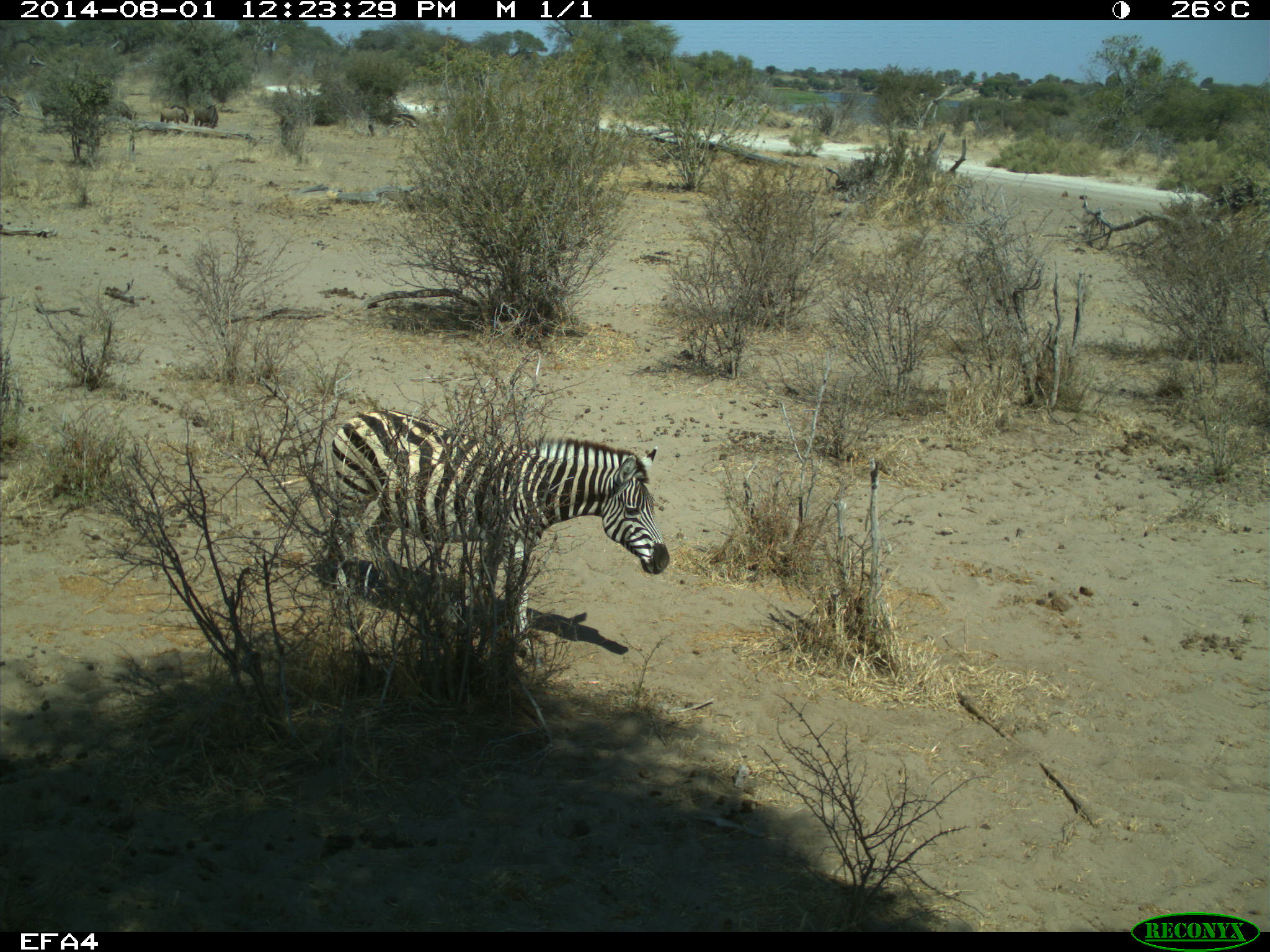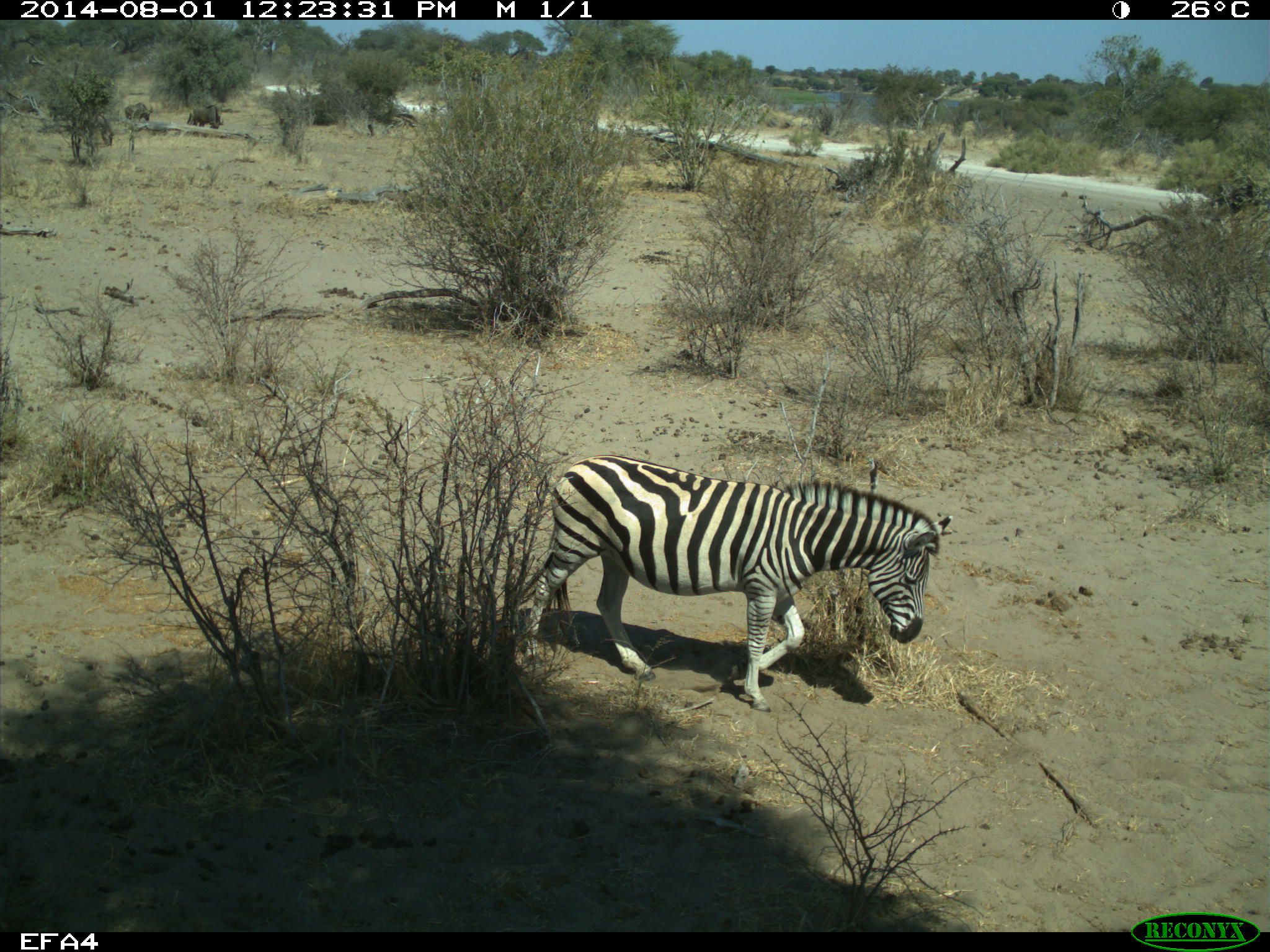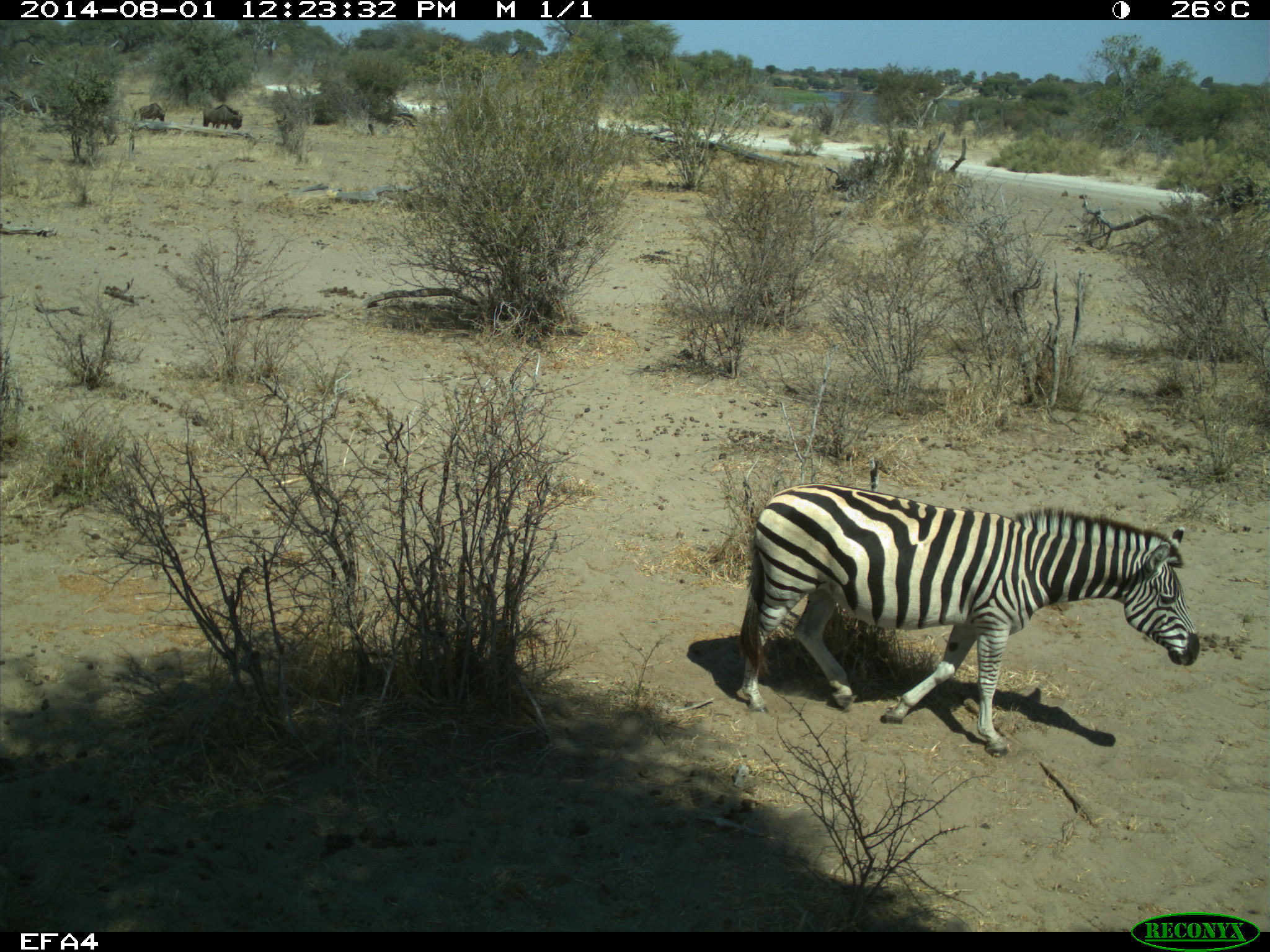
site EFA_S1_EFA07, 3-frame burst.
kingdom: Animalia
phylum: Chordata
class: Mammalia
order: Perissodactyla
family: Equidae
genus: Equus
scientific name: Equus quagga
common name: plains zebra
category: zebraplains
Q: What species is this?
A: Zebraplains (plains zebra) (Equus quagga).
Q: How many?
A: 1.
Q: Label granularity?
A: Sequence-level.